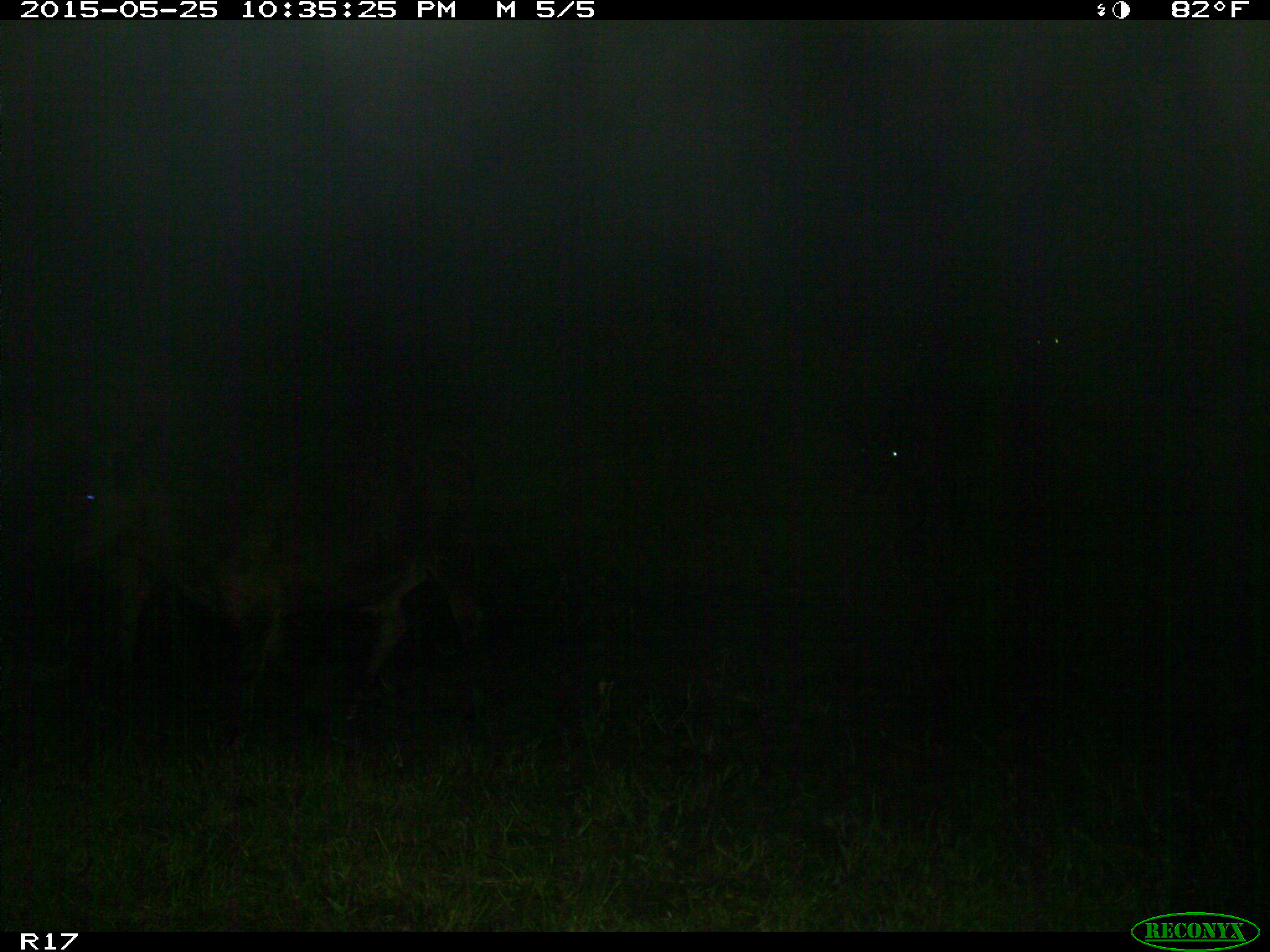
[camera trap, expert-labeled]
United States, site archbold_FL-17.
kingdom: Animalia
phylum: Chordata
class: Mammalia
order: Artiodactyla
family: Bovidae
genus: Bos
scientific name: Bos taurus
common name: domestic cow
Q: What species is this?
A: Bos taurus (domestic cow).